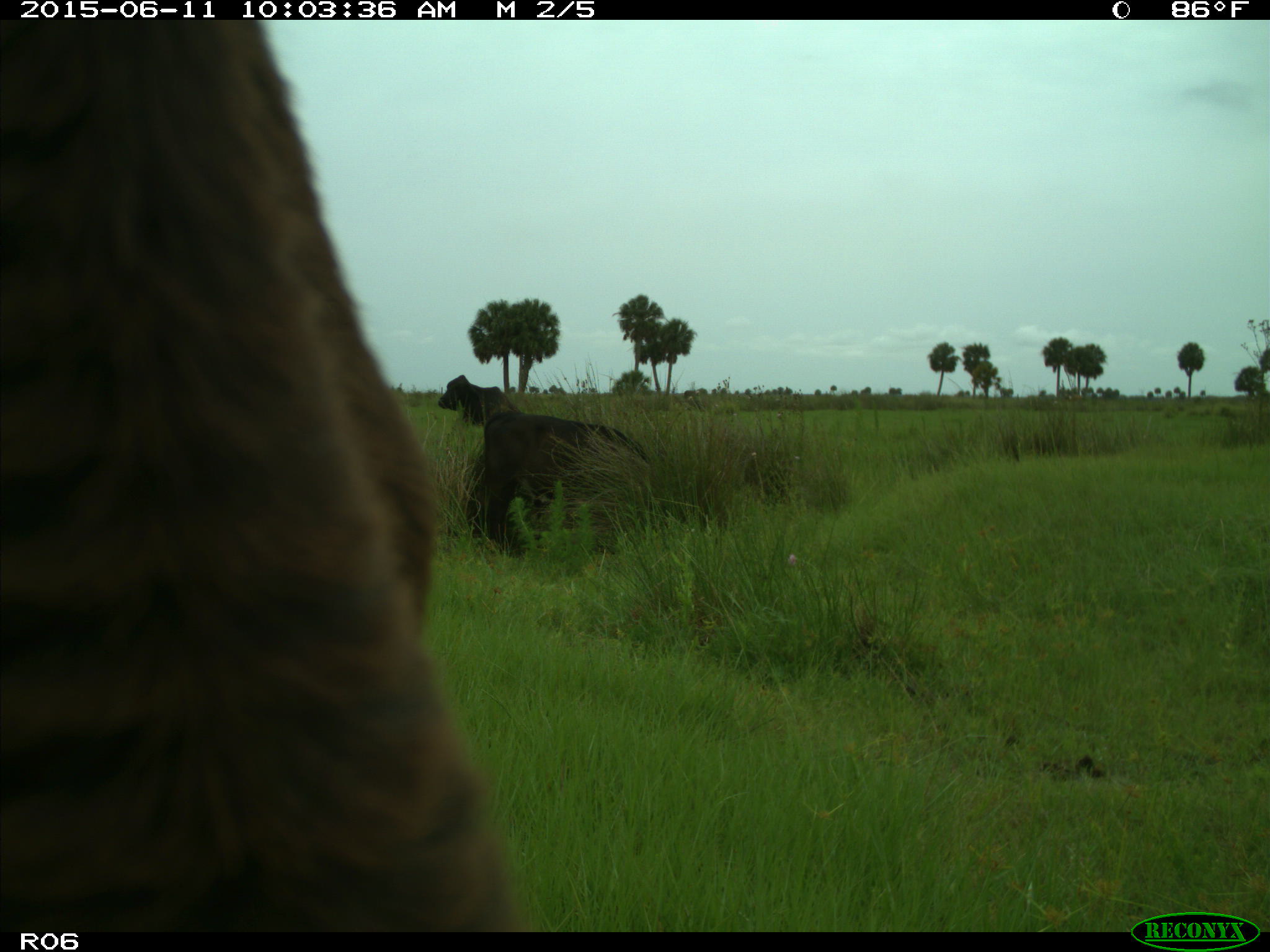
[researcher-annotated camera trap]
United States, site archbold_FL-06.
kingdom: Animalia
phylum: Chordata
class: Mammalia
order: Artiodactyla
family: Bovidae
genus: Bos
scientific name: Bos taurus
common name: domestic cow